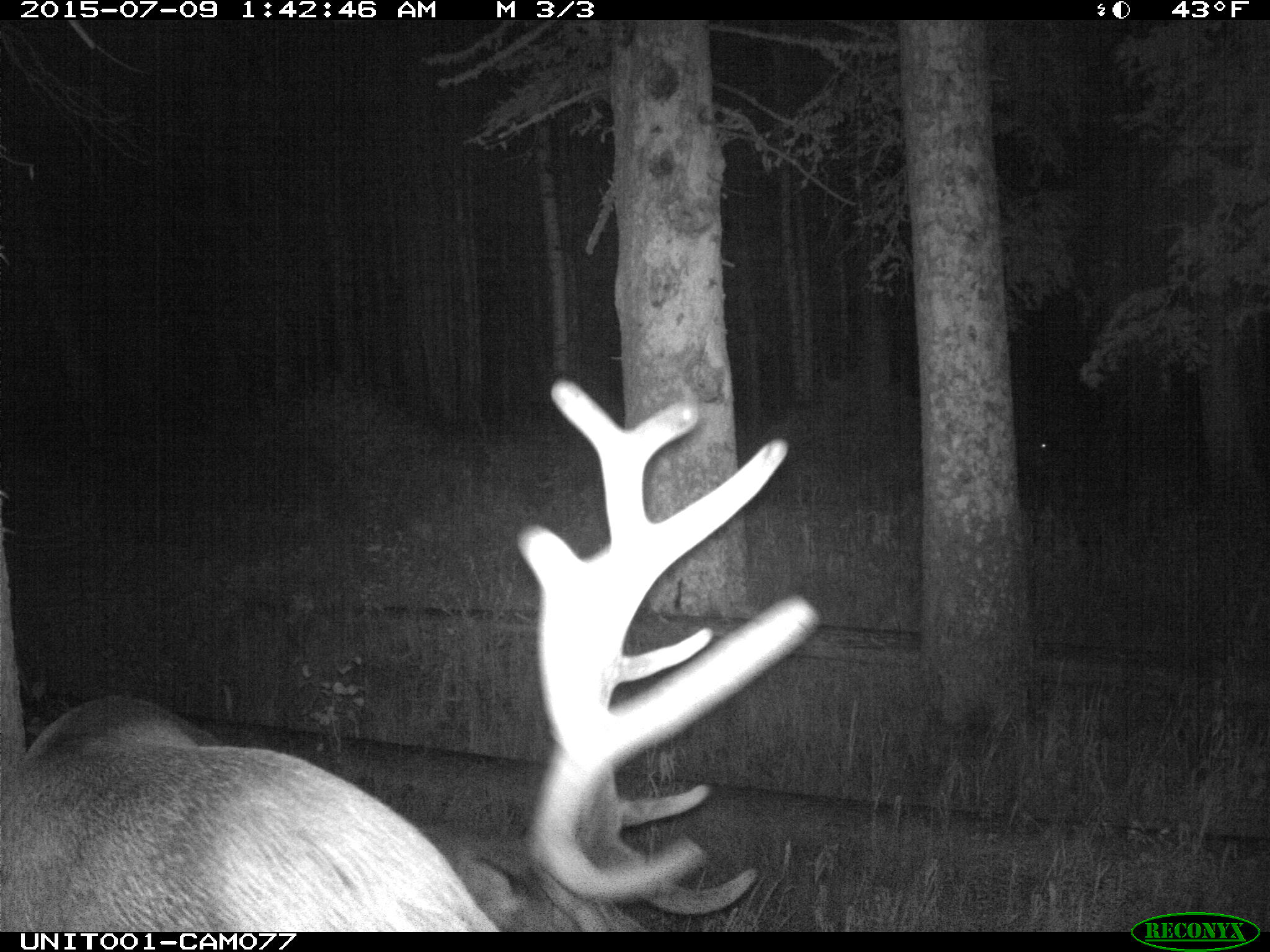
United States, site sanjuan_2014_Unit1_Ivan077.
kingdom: Animalia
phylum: Chordata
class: Mammalia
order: Artiodactyla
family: Cervidae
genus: Cervus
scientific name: Cervus elaphus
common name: red deer